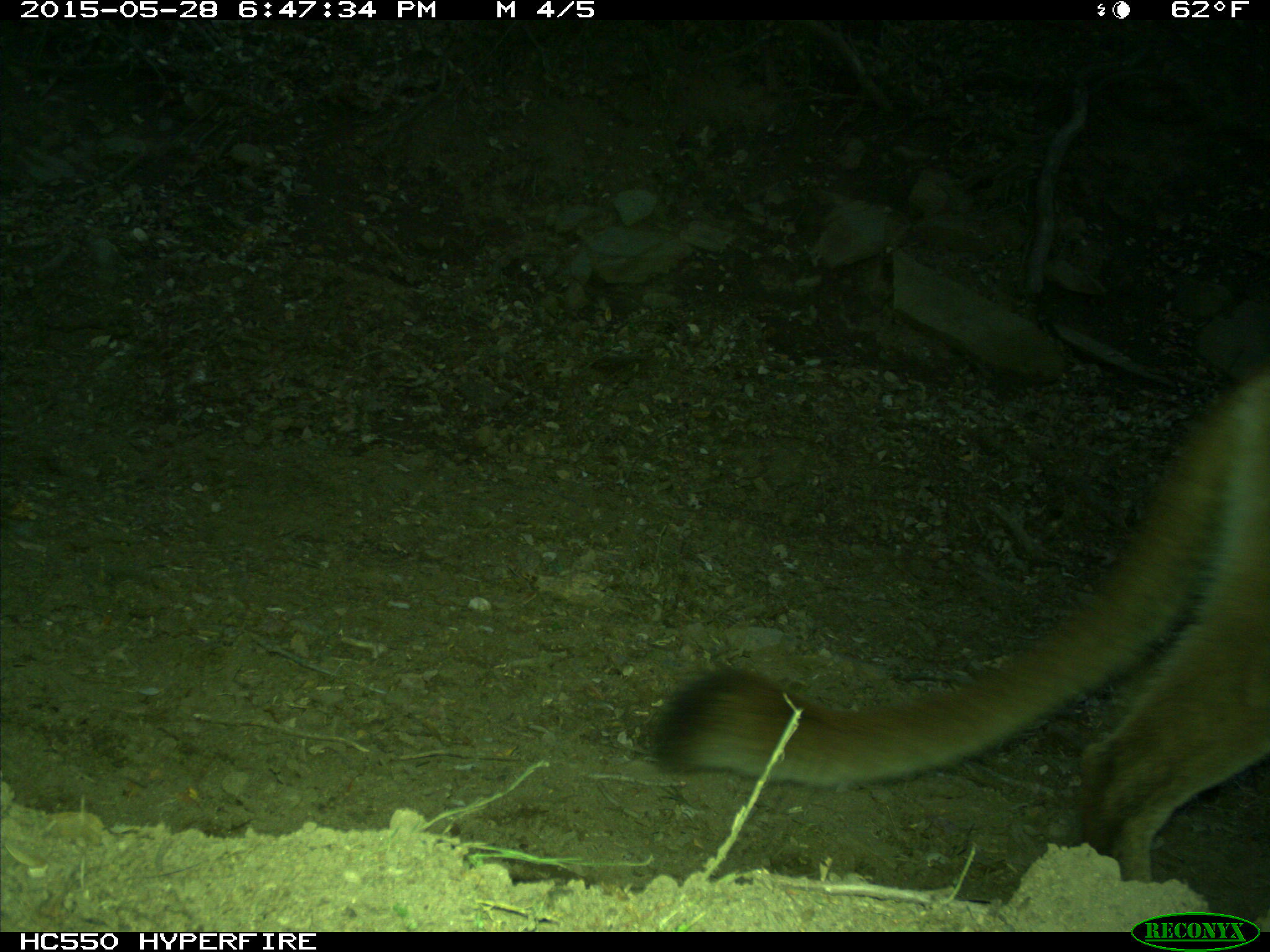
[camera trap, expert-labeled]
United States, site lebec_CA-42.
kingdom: Animalia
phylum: Chordata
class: Mammalia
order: Carnivora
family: Felidae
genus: Puma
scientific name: Puma concolor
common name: mountain lion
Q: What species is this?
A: Puma concolor (mountain lion).